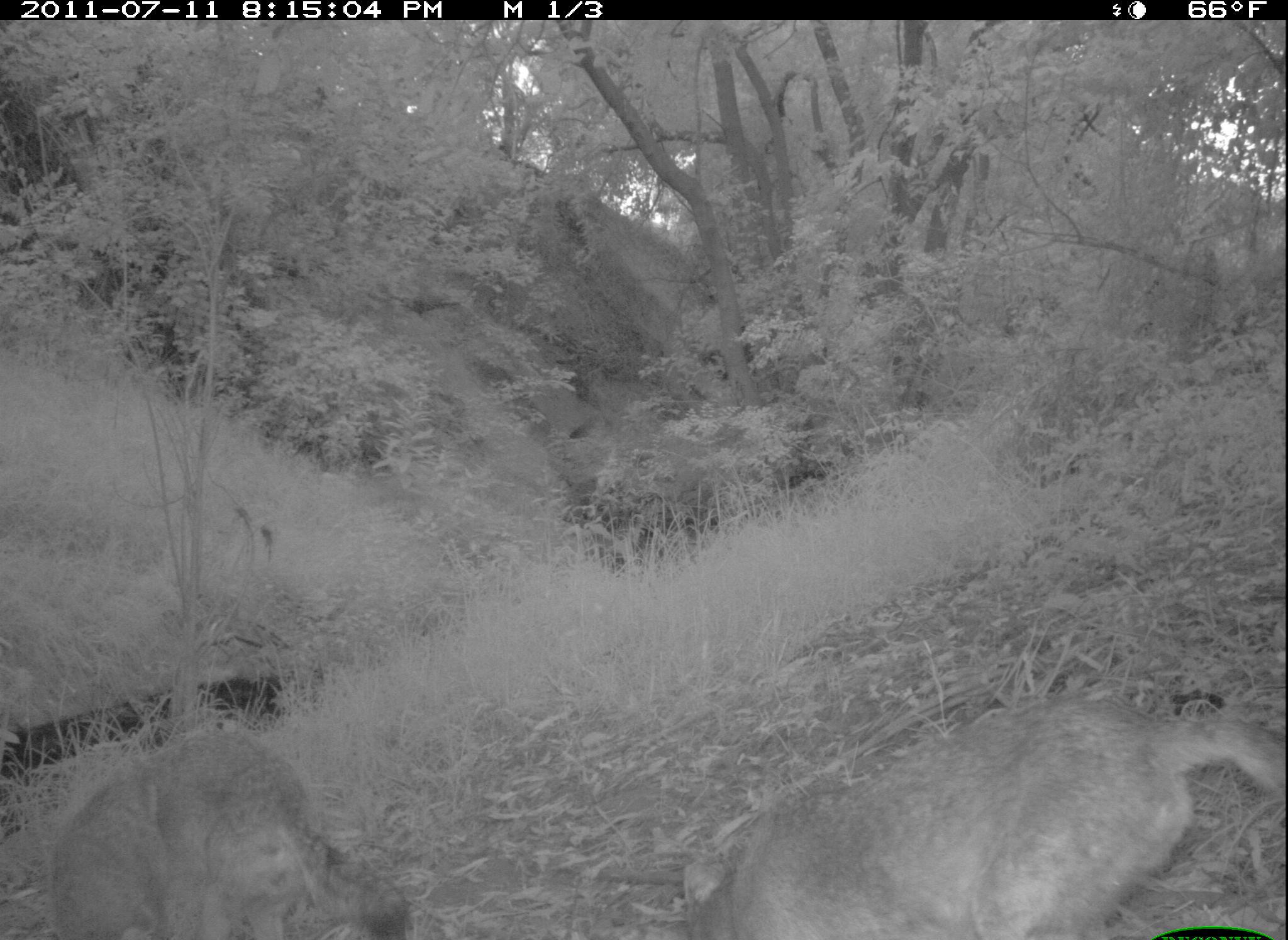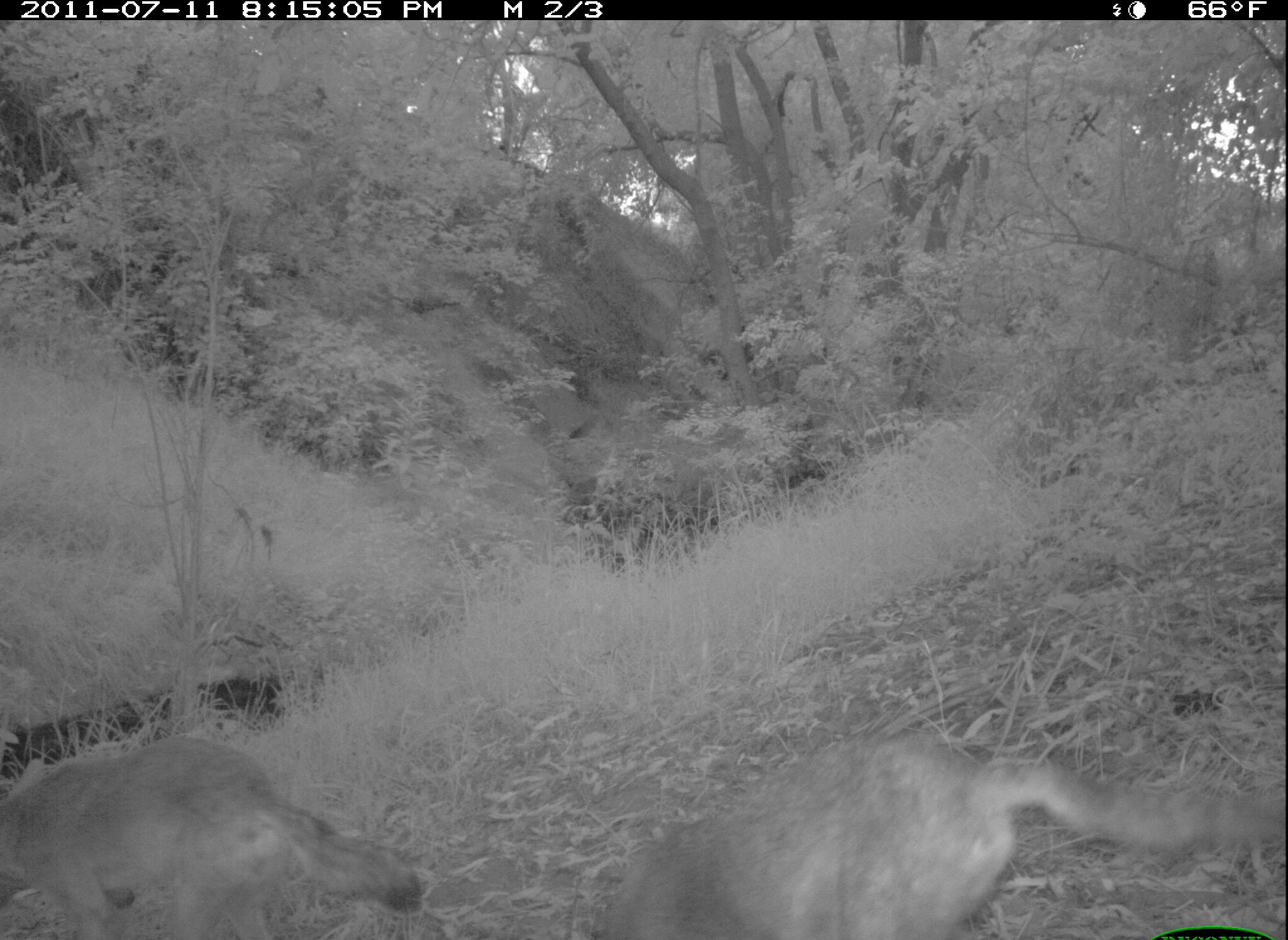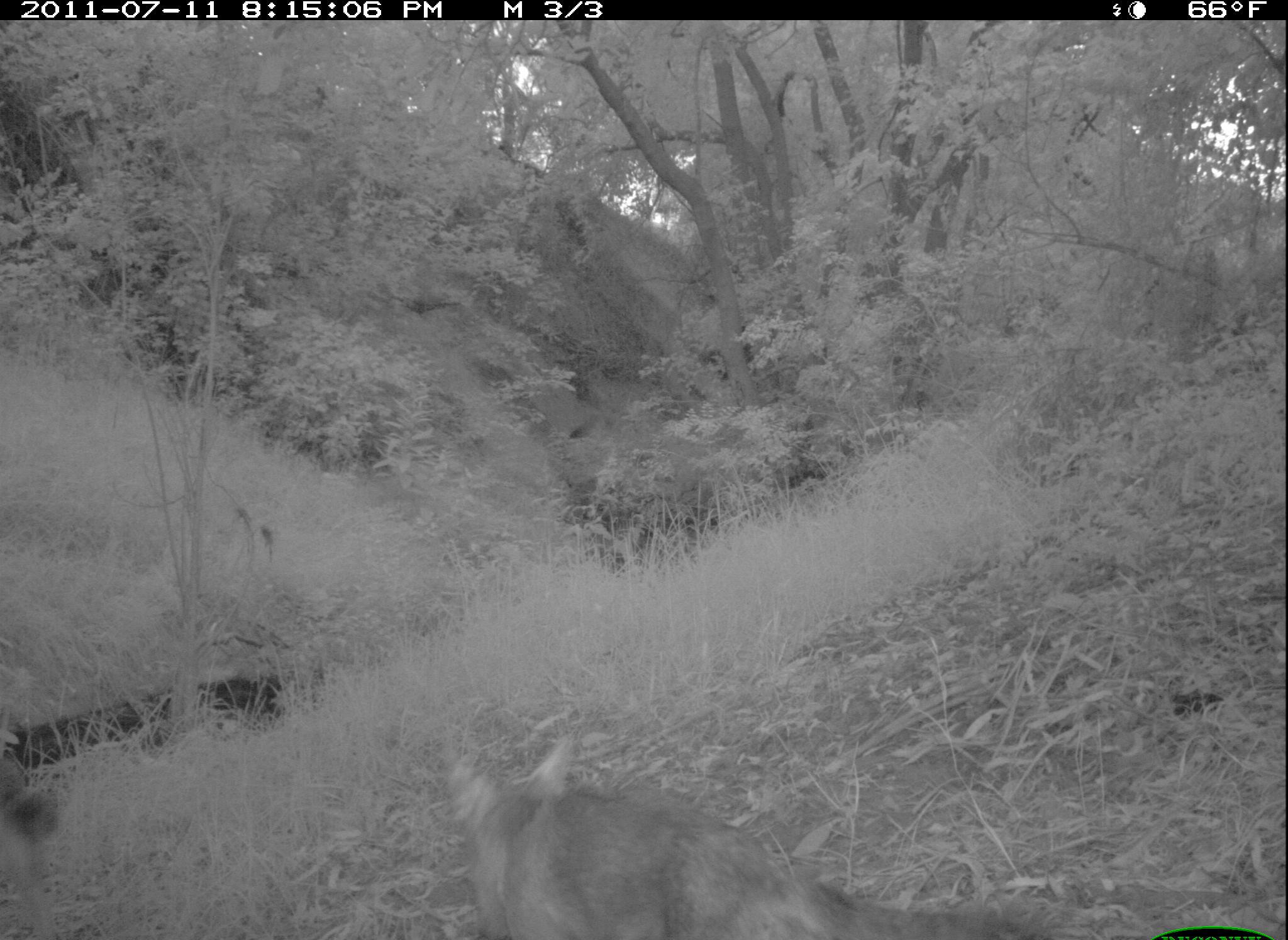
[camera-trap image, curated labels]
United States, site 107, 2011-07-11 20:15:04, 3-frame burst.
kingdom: Animalia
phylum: Chordata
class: Mammalia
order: Carnivora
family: Canidae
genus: Canis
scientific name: Canis latrans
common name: coyote